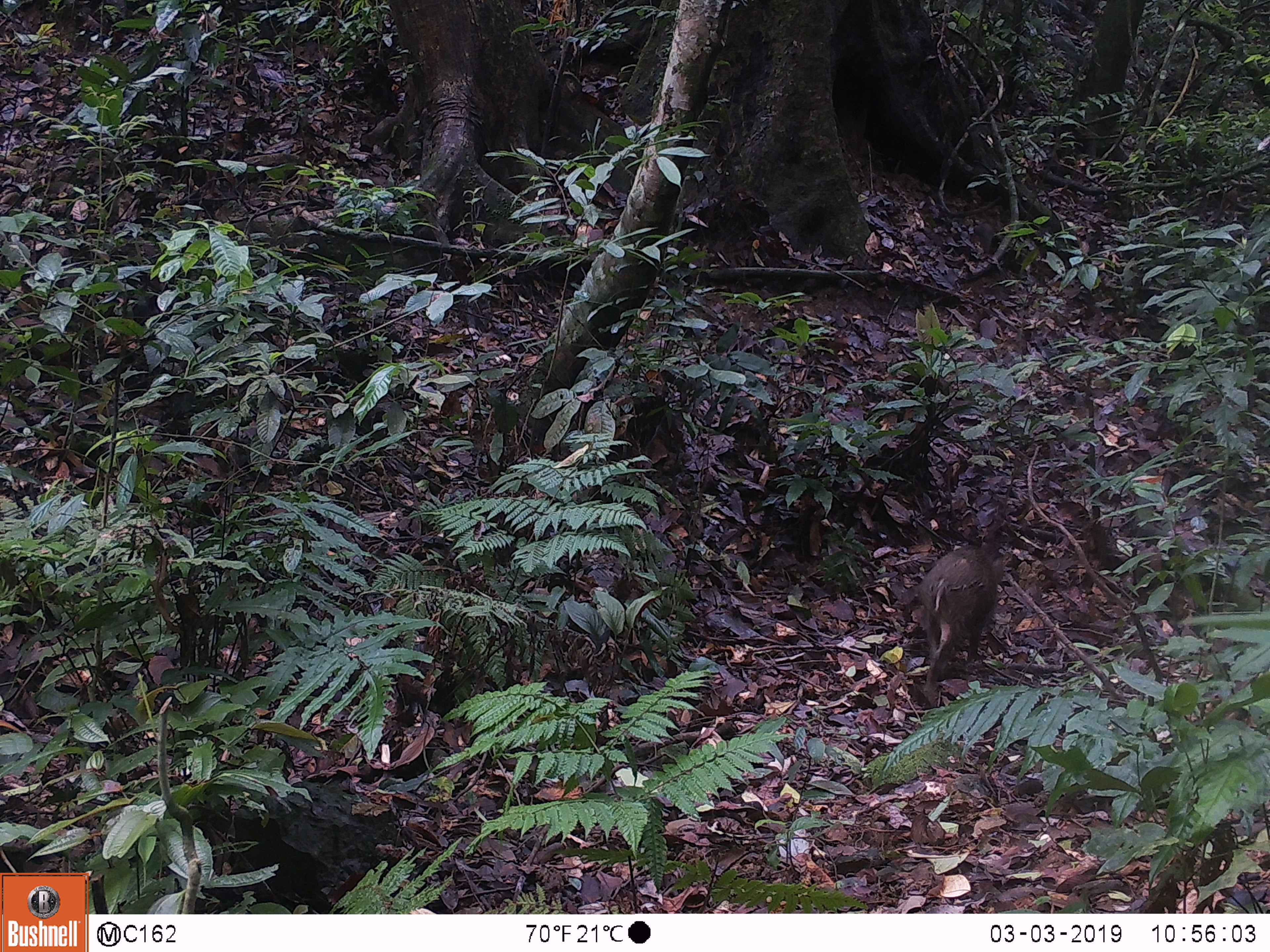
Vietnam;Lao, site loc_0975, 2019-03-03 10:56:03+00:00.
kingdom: Animalia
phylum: Chordata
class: Mammalia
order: Artiodactyla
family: Suidae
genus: Sus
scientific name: Sus scrofa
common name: eurasian wild pig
Eurasian wild pig (Sus scrofa). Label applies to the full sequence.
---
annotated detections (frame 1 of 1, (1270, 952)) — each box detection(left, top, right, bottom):
eurasian wild pig: detection(913, 543, 1008, 710)